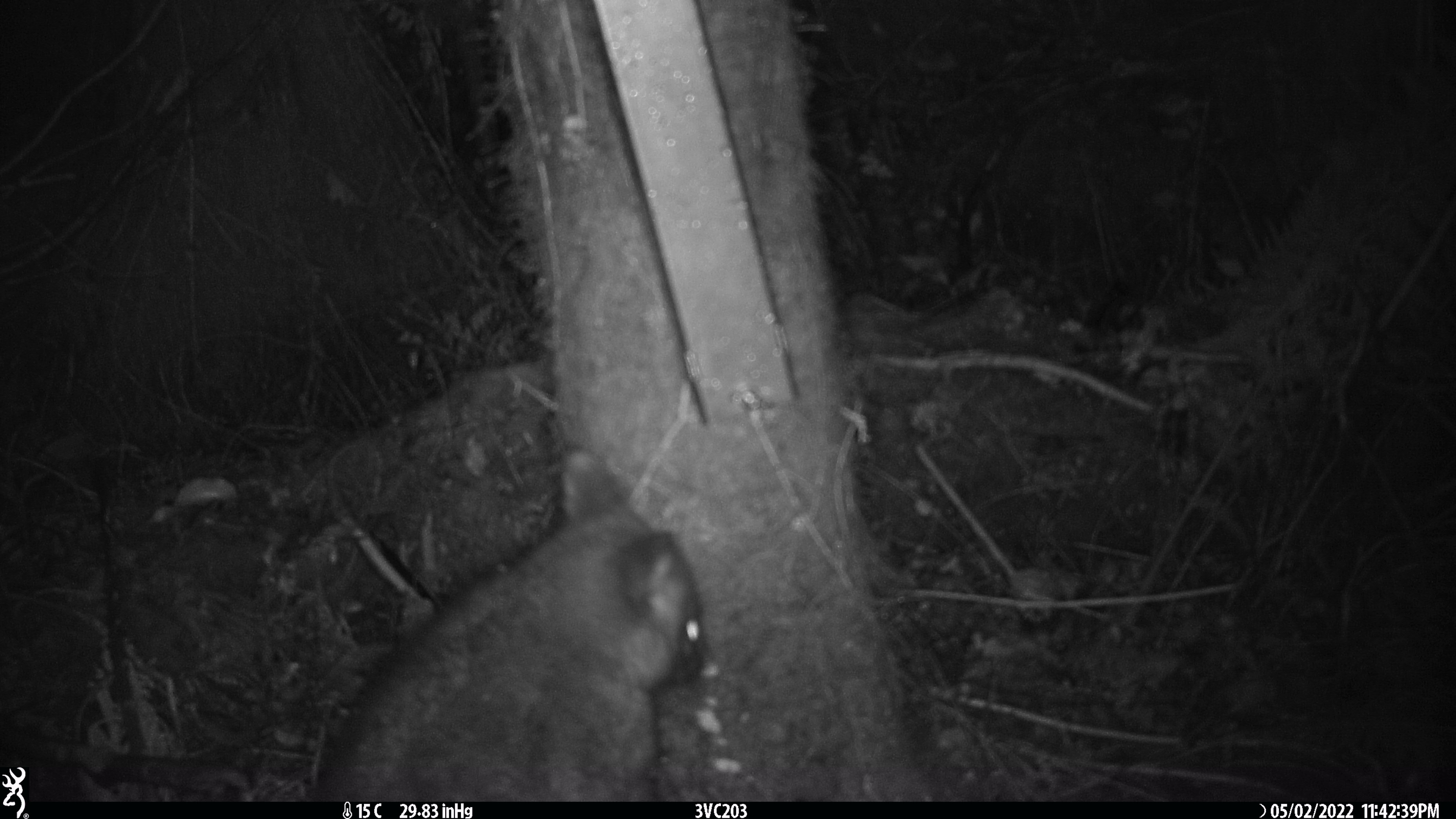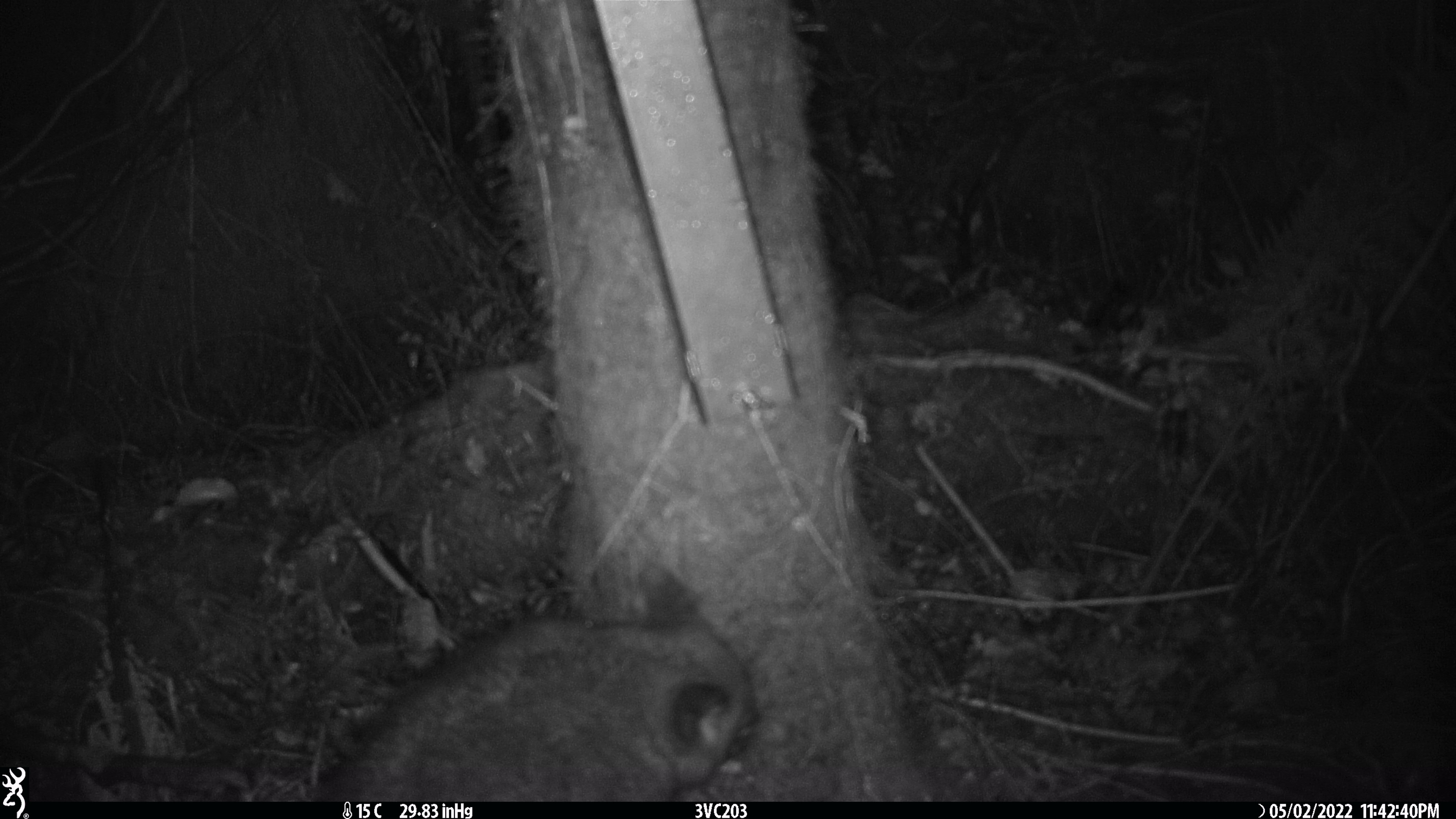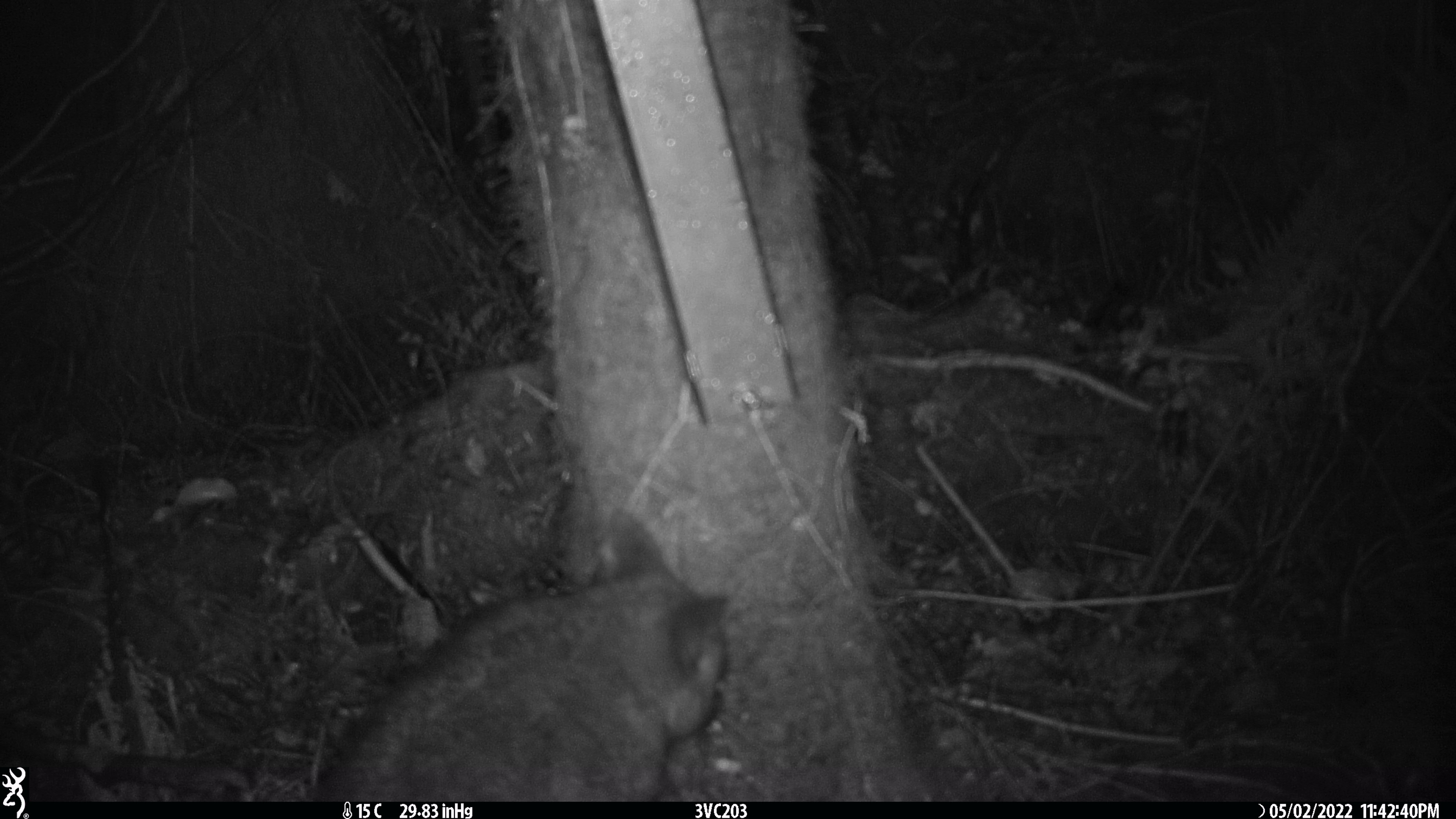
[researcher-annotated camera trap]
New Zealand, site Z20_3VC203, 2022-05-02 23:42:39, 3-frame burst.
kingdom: Animalia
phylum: Chordata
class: Mammalia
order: Diprotodontia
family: Phalangeridae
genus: Trichosurus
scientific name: Trichosurus vulpecula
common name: common brushtail possum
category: possum